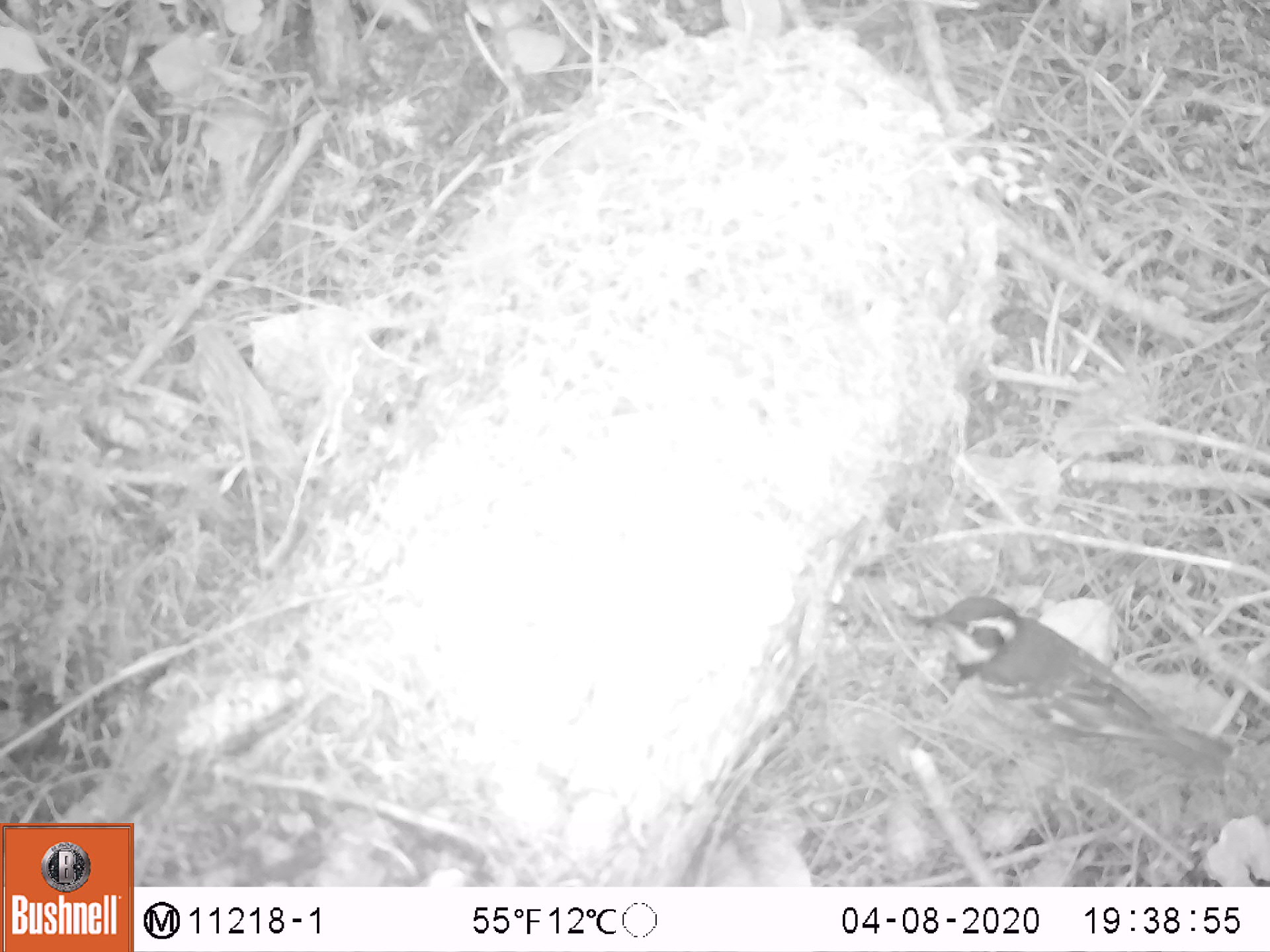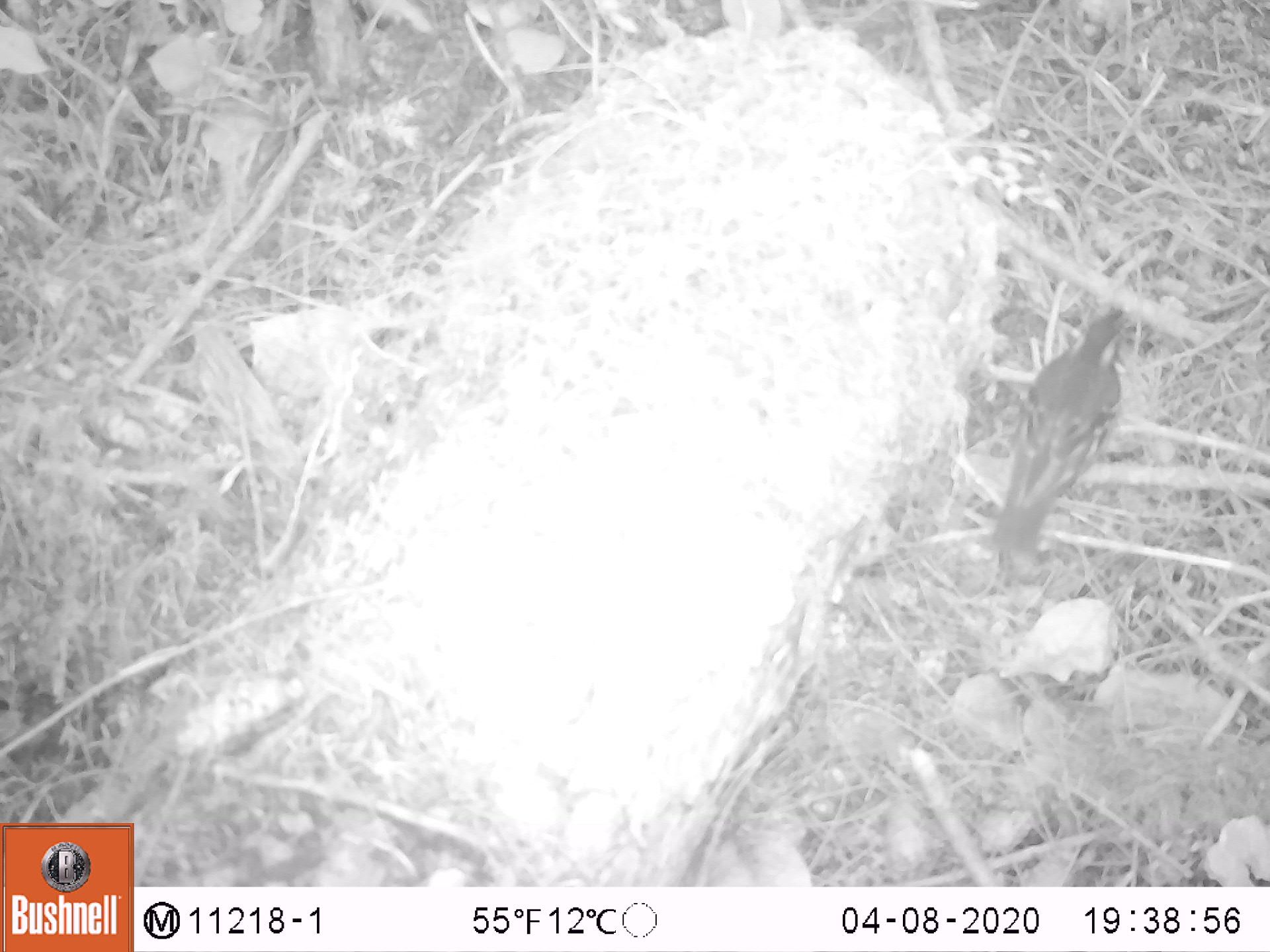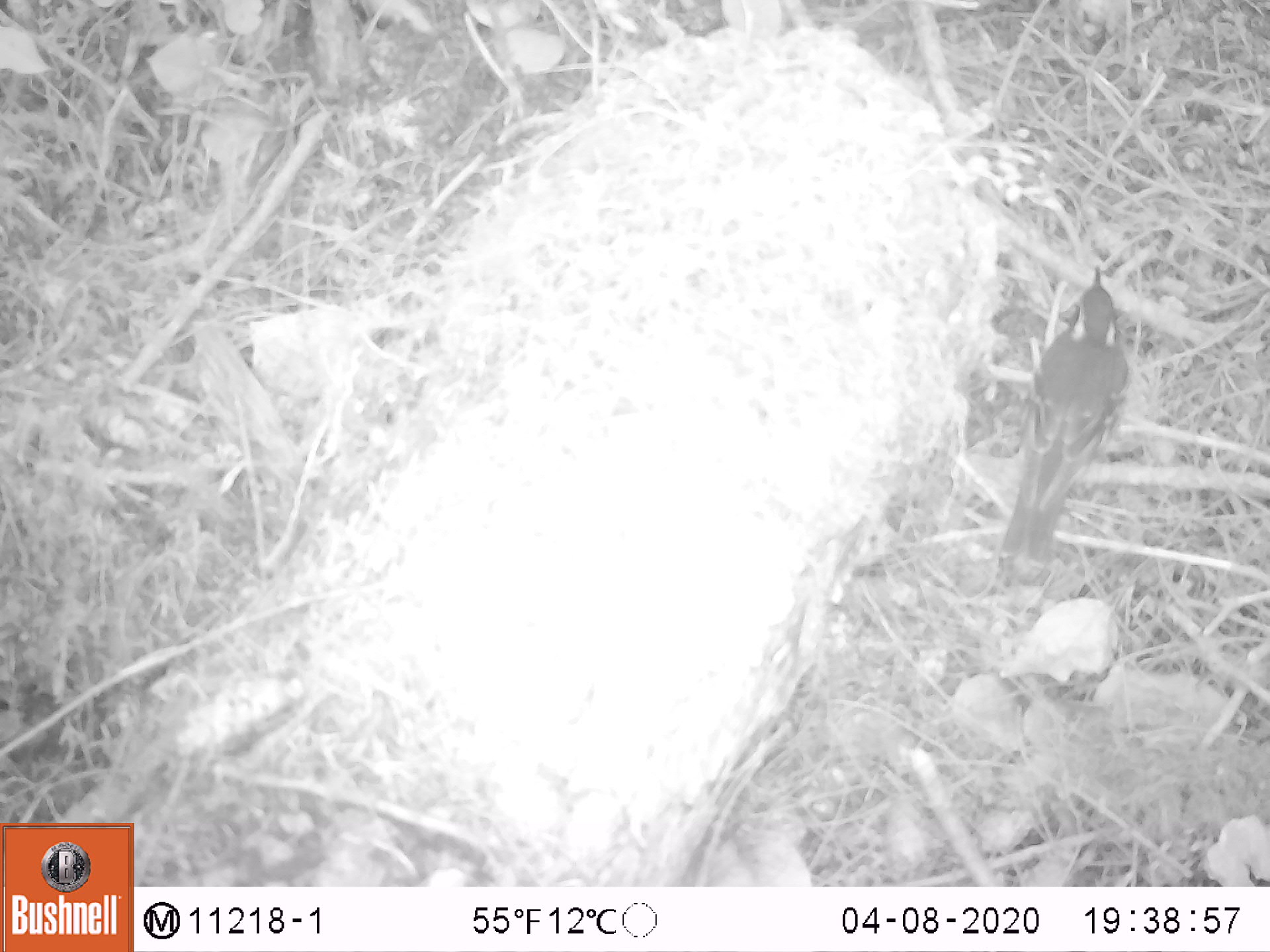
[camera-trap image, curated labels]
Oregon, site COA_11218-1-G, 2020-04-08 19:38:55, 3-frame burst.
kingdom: Animalia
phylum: Chordata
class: Aves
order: Passeriformes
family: Turdidae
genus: Ixoreus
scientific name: Ixoreus naevius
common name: varied thrush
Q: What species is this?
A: Varied thrush (Ixoreus naevius).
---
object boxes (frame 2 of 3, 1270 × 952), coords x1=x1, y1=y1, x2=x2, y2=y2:
varied thrush: x1=999, y1=311, x2=1126, y2=546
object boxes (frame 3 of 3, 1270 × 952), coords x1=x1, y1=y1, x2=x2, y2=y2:
varied thrush: x1=1002, y1=267, x2=1124, y2=560